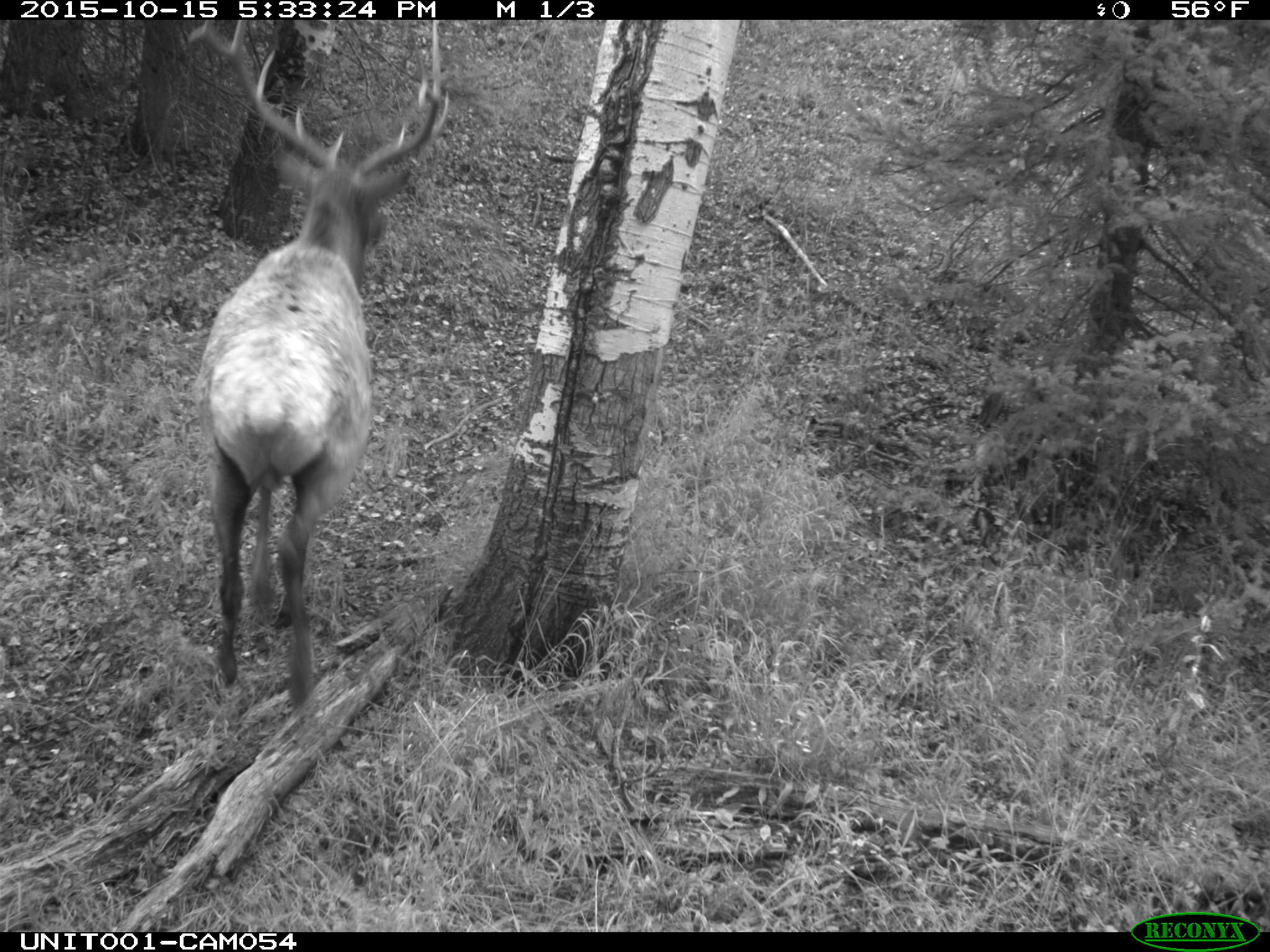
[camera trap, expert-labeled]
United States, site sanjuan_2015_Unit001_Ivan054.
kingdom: Animalia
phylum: Chordata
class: Mammalia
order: Artiodactyla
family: Cervidae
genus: Cervus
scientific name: Cervus elaphus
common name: red deer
Cervus elaphus (red deer).